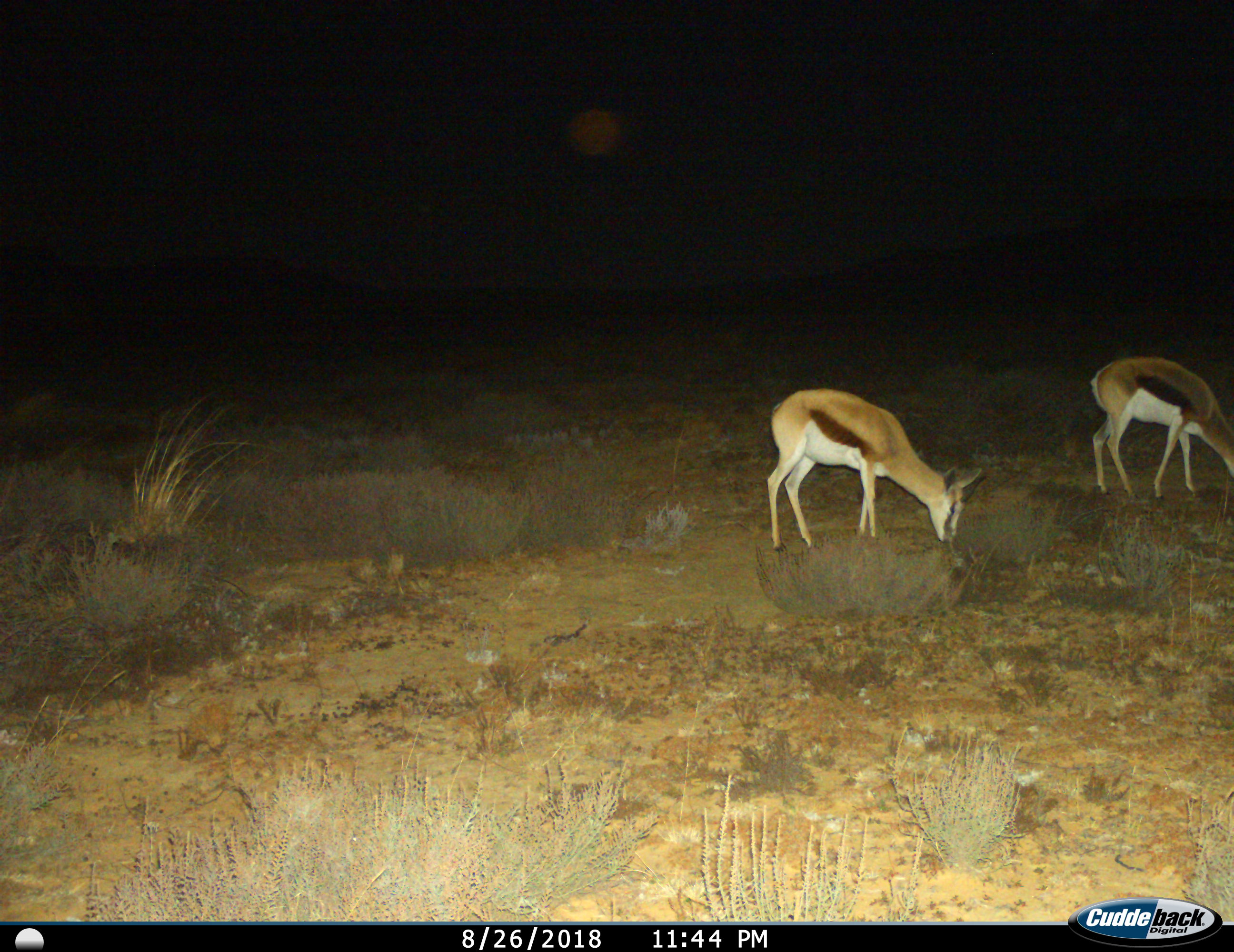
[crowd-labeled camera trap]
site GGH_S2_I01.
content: unidentified animal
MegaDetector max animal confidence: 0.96